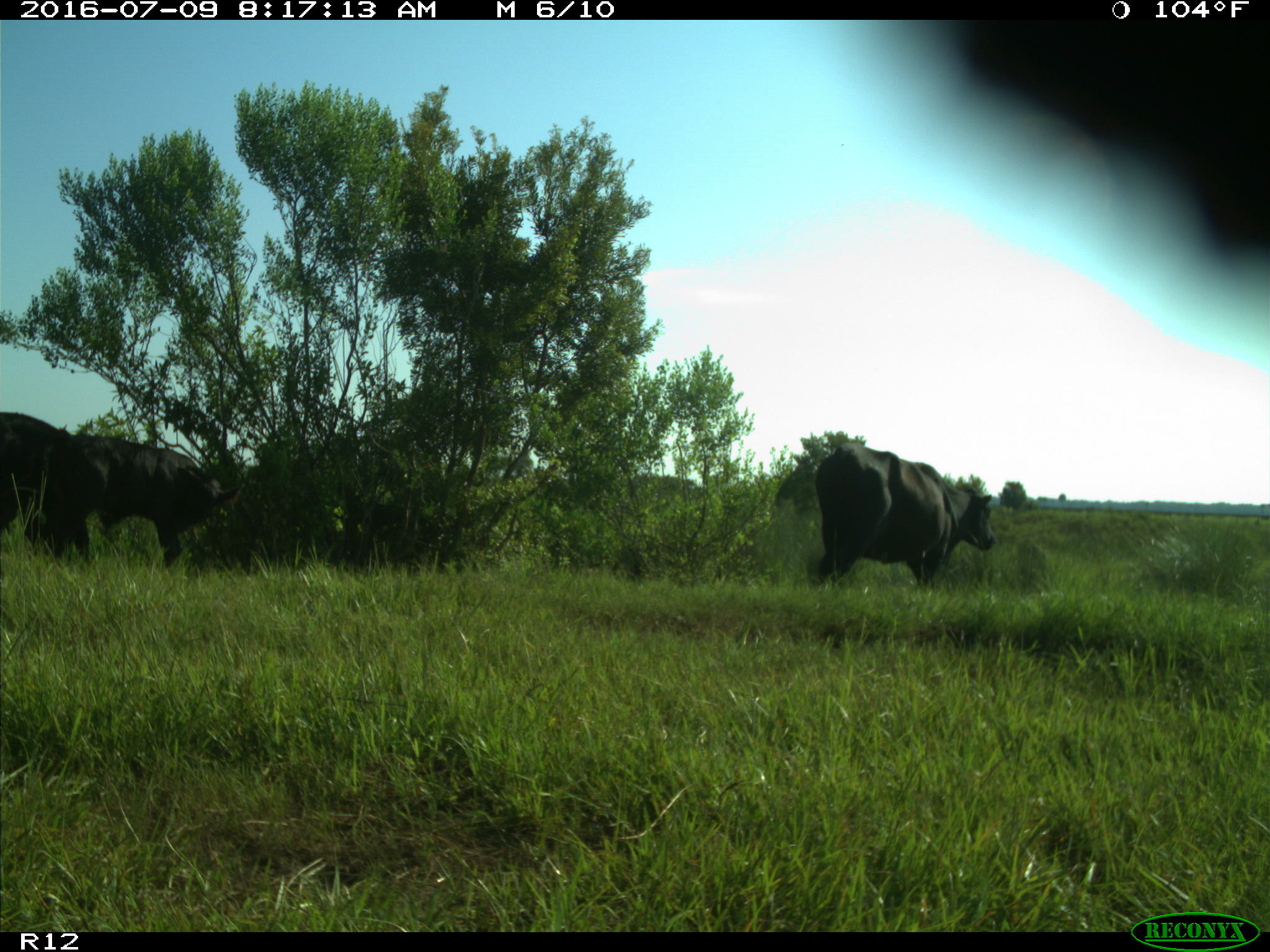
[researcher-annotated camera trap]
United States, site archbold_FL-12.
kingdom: Animalia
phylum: Chordata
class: Mammalia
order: Artiodactyla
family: Bovidae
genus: Bos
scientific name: Bos taurus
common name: domestic cow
Bos taurus (domestic cow).